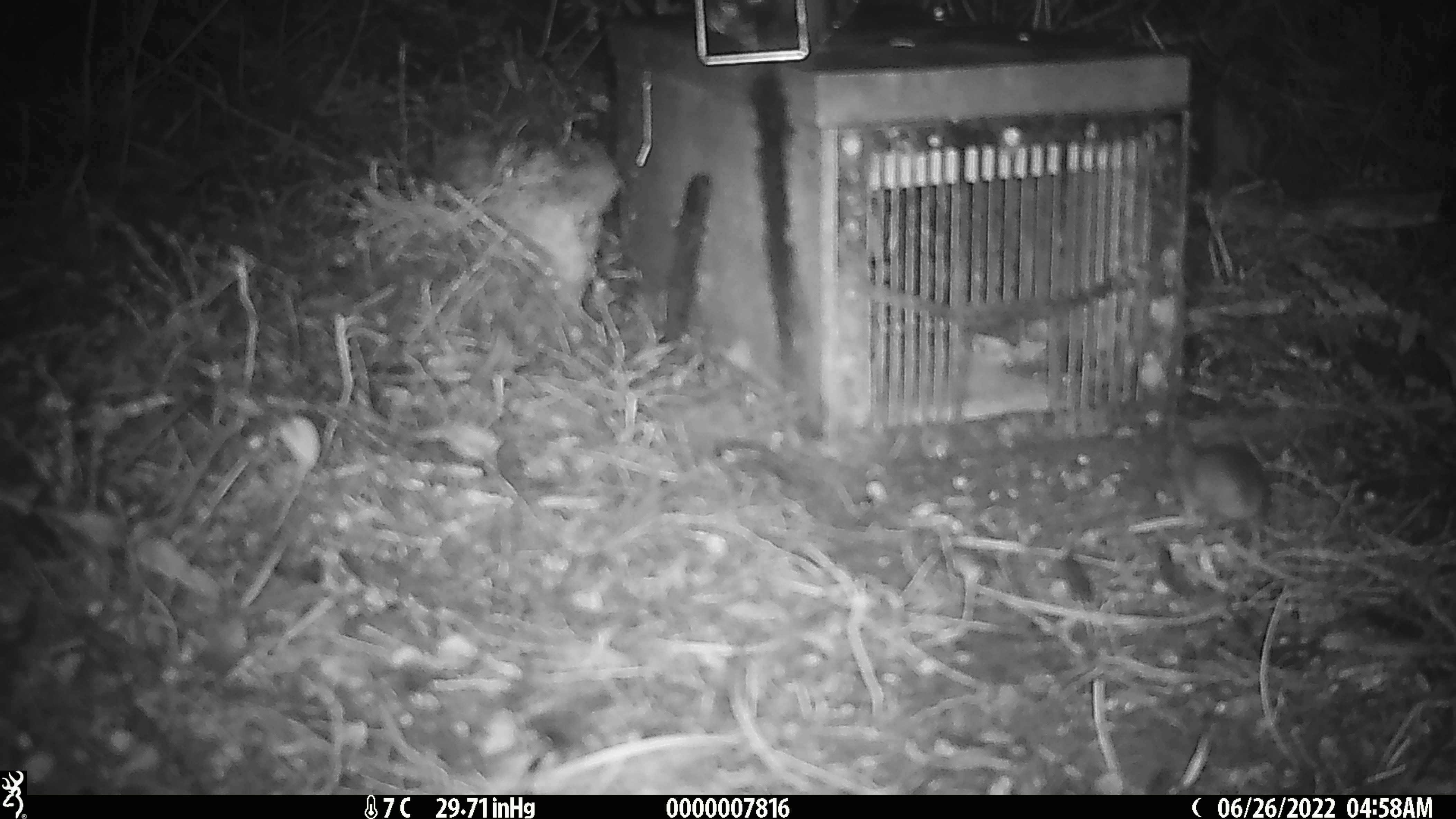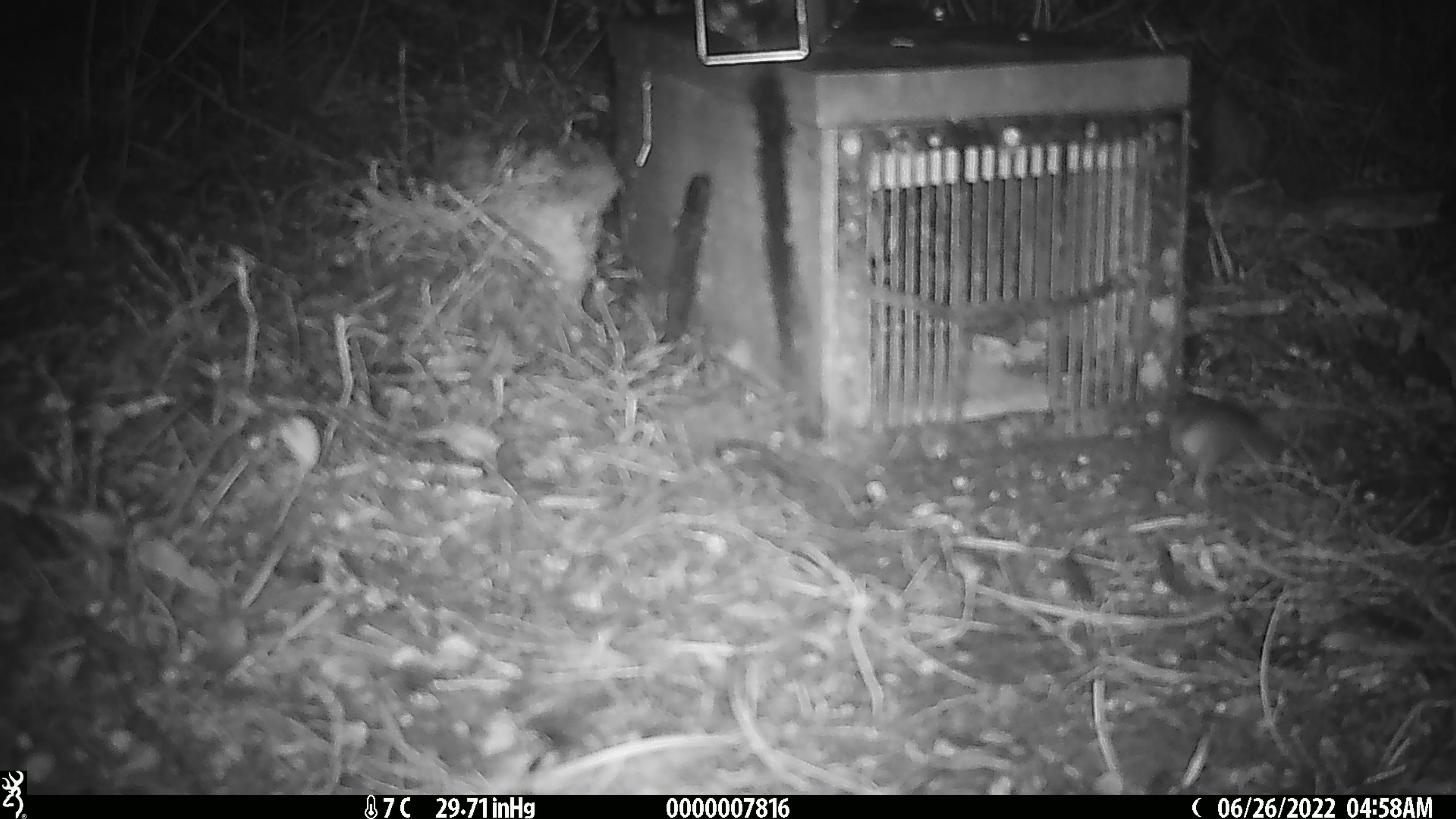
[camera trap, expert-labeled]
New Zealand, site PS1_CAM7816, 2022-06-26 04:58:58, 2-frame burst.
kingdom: Animalia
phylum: Chordata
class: Mammalia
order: Rodentia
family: Muridae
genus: Mus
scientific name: Mus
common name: mouse